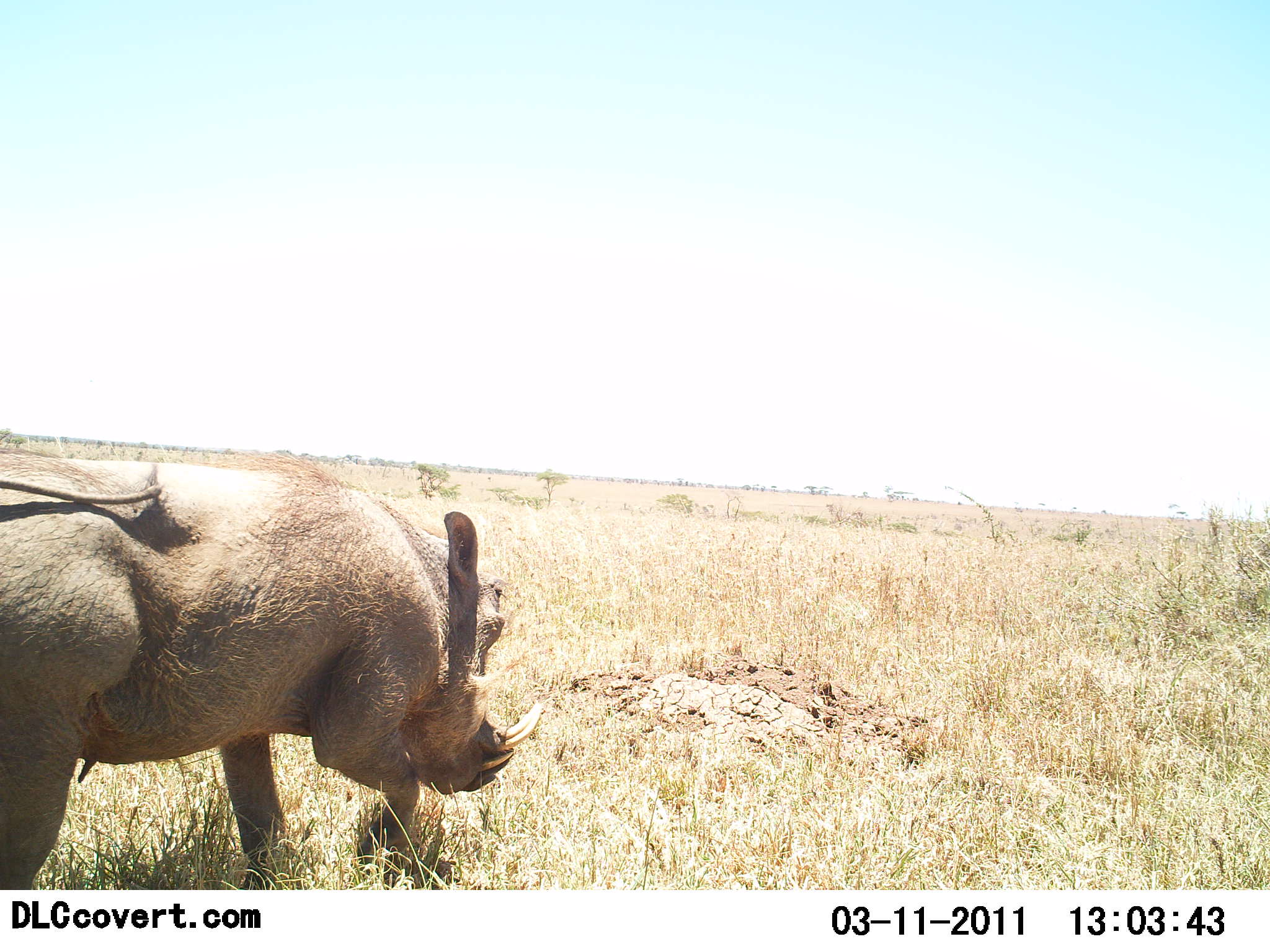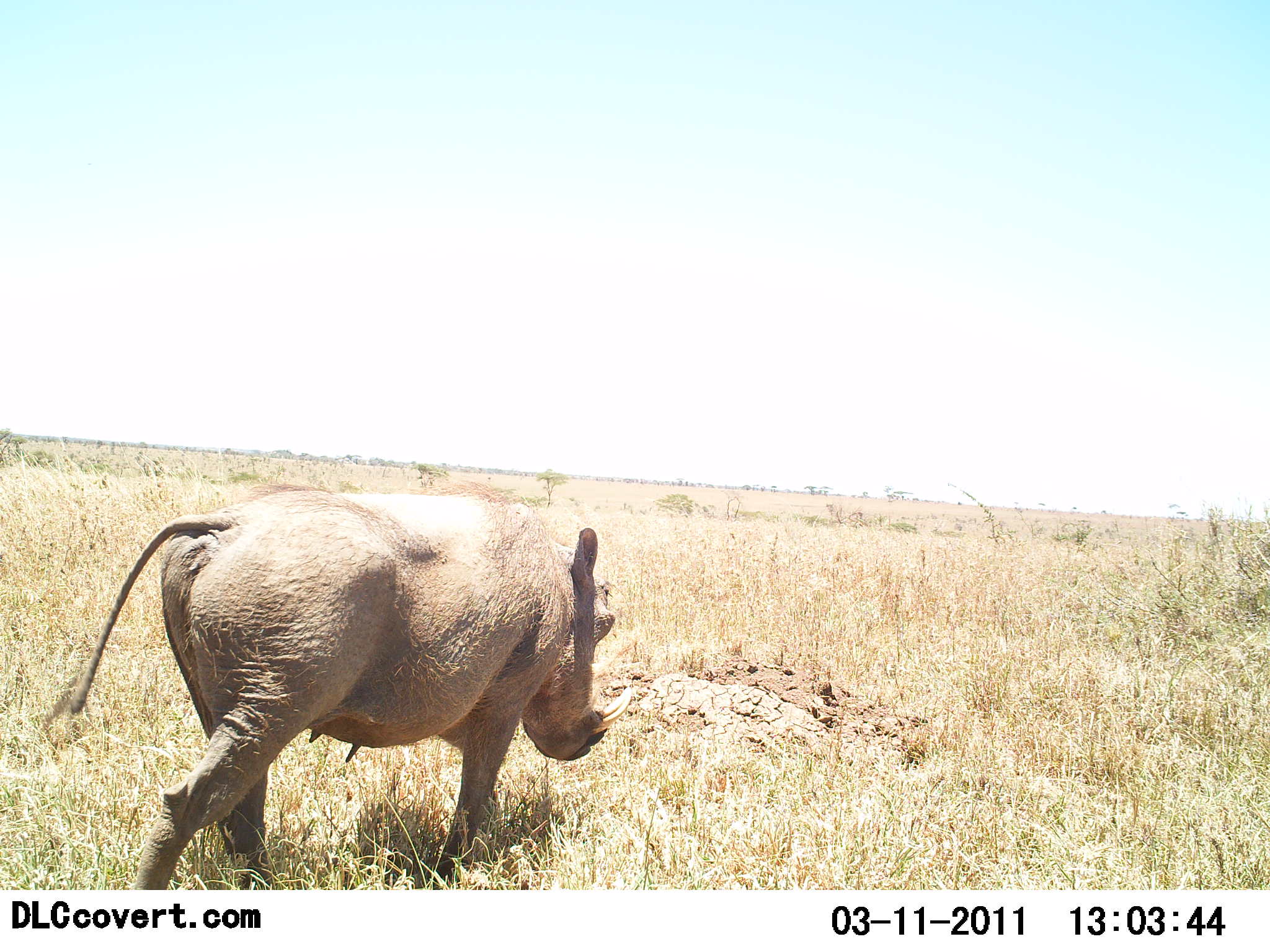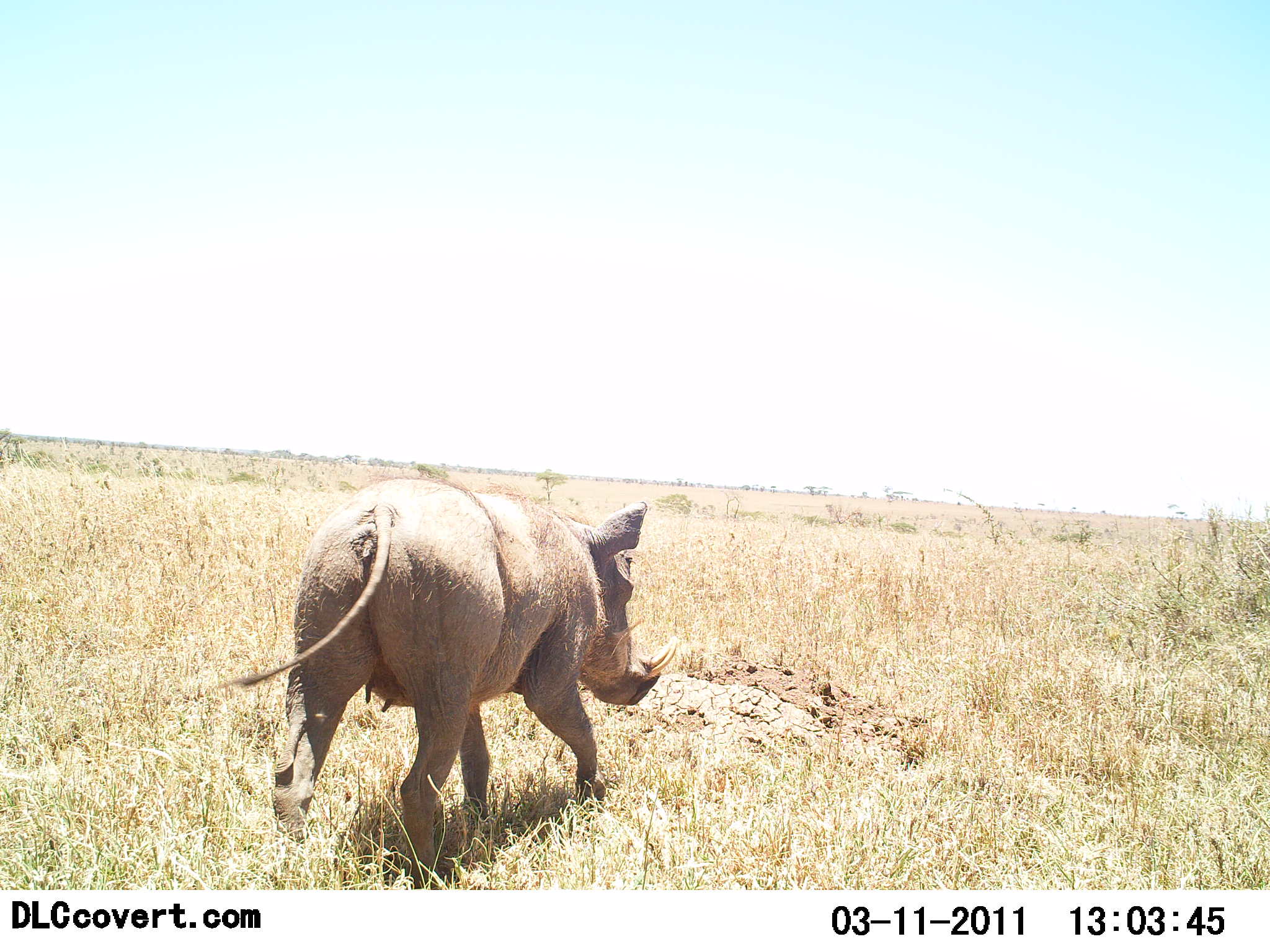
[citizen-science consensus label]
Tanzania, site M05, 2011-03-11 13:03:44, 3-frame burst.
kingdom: Animalia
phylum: Chordata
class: Mammalia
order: Artiodactyla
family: Suidae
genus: Phacochoerus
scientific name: Phacochoerus africanus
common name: warthog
Warthog (Phacochoerus africanus), count 1. Behavior (volunteer vote fractions): standing 10%, resting 0%, moving 100%, interacting 0%. Young present (vote fraction): 0%. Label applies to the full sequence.